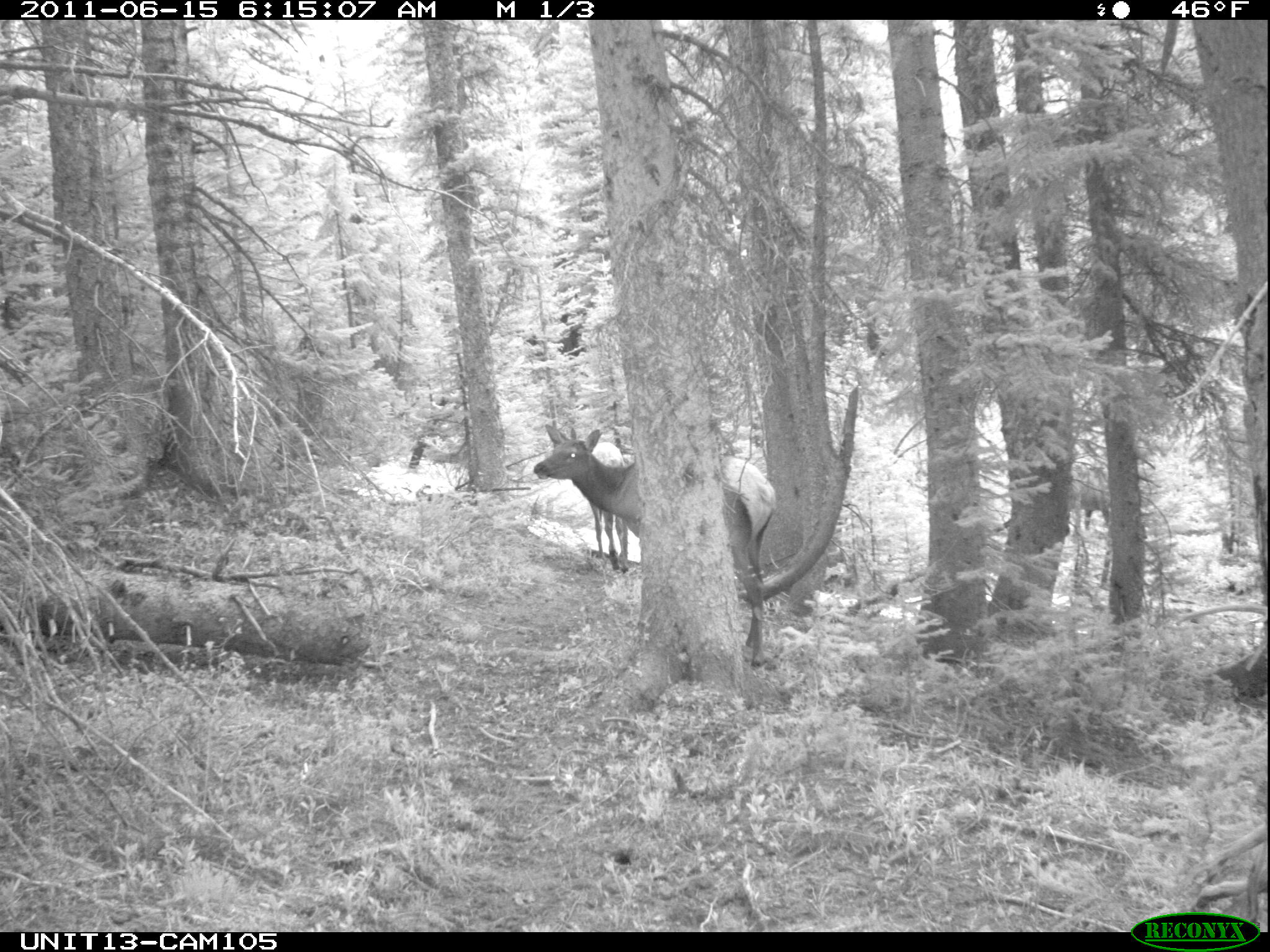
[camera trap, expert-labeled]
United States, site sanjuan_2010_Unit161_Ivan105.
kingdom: Animalia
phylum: Chordata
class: Mammalia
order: Artiodactyla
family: Cervidae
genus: Cervus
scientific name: Cervus elaphus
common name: red deer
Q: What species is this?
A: Cervus elaphus (red deer).